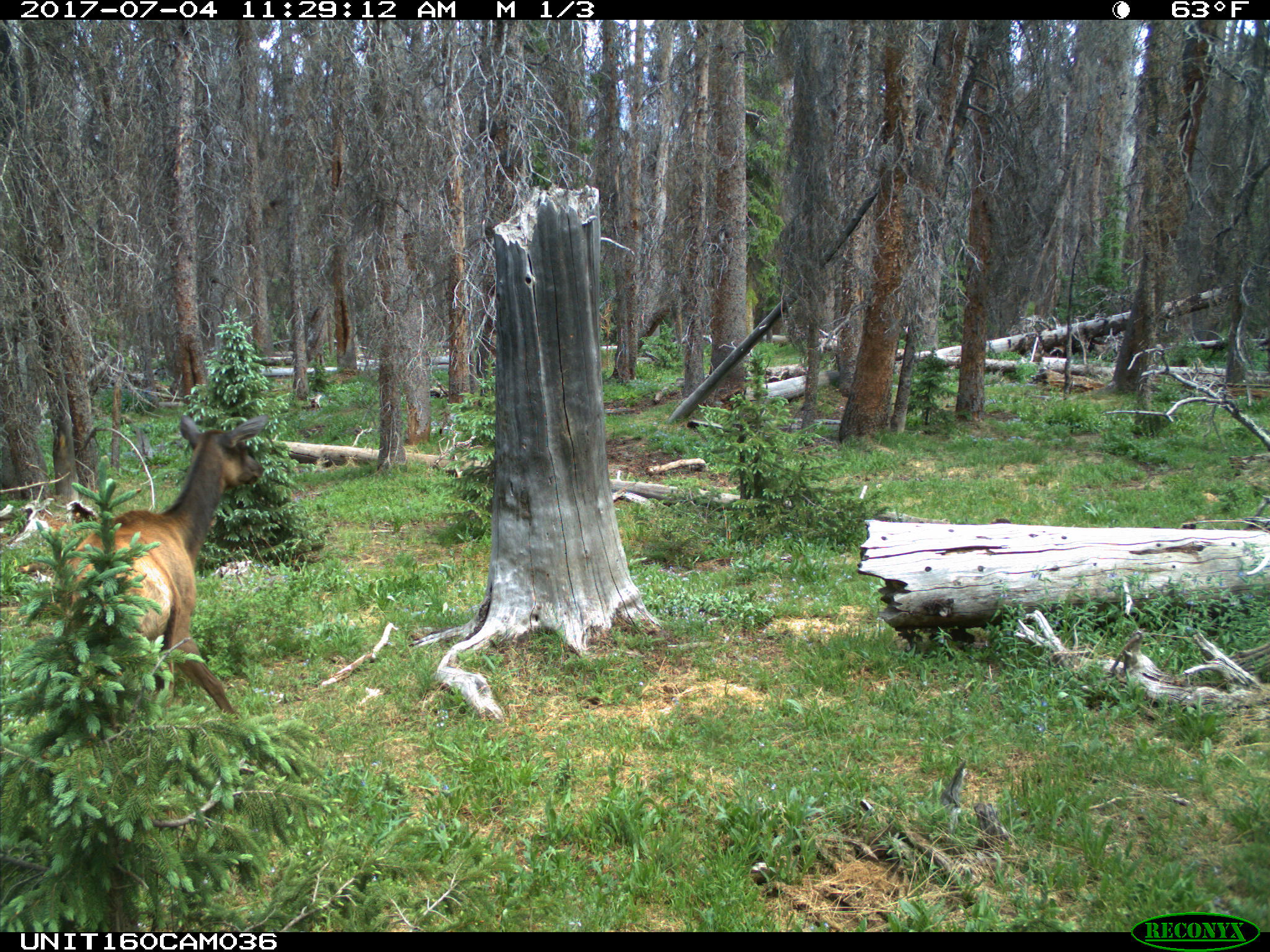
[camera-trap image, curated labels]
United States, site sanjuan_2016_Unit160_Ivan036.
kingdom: Animalia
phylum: Chordata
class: Mammalia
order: Artiodactyla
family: Cervidae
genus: Cervus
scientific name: Cervus elaphus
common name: red deer